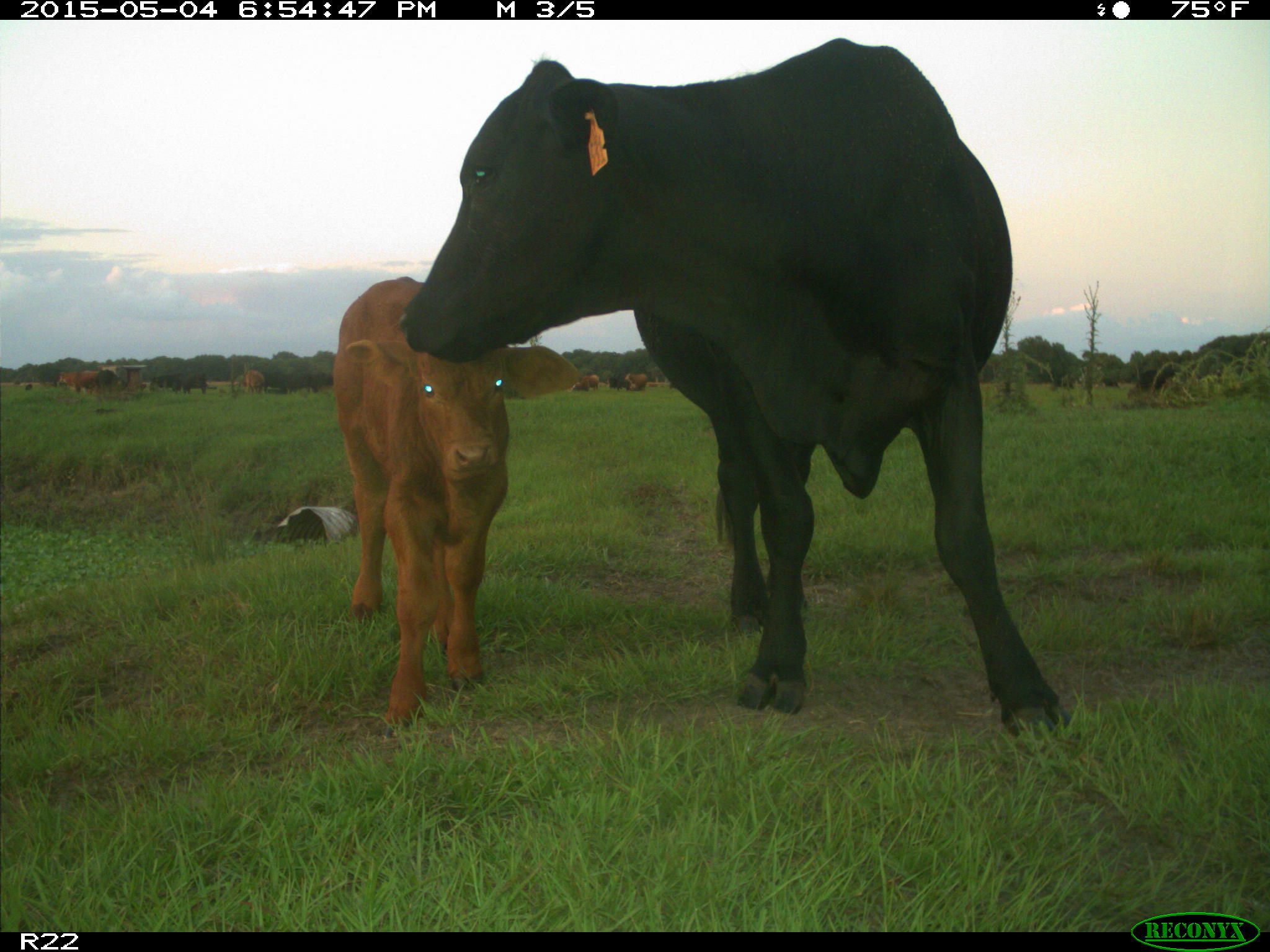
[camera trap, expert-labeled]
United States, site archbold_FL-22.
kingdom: Animalia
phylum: Chordata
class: Mammalia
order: Artiodactyla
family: Bovidae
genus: Bos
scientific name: Bos taurus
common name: domestic cow